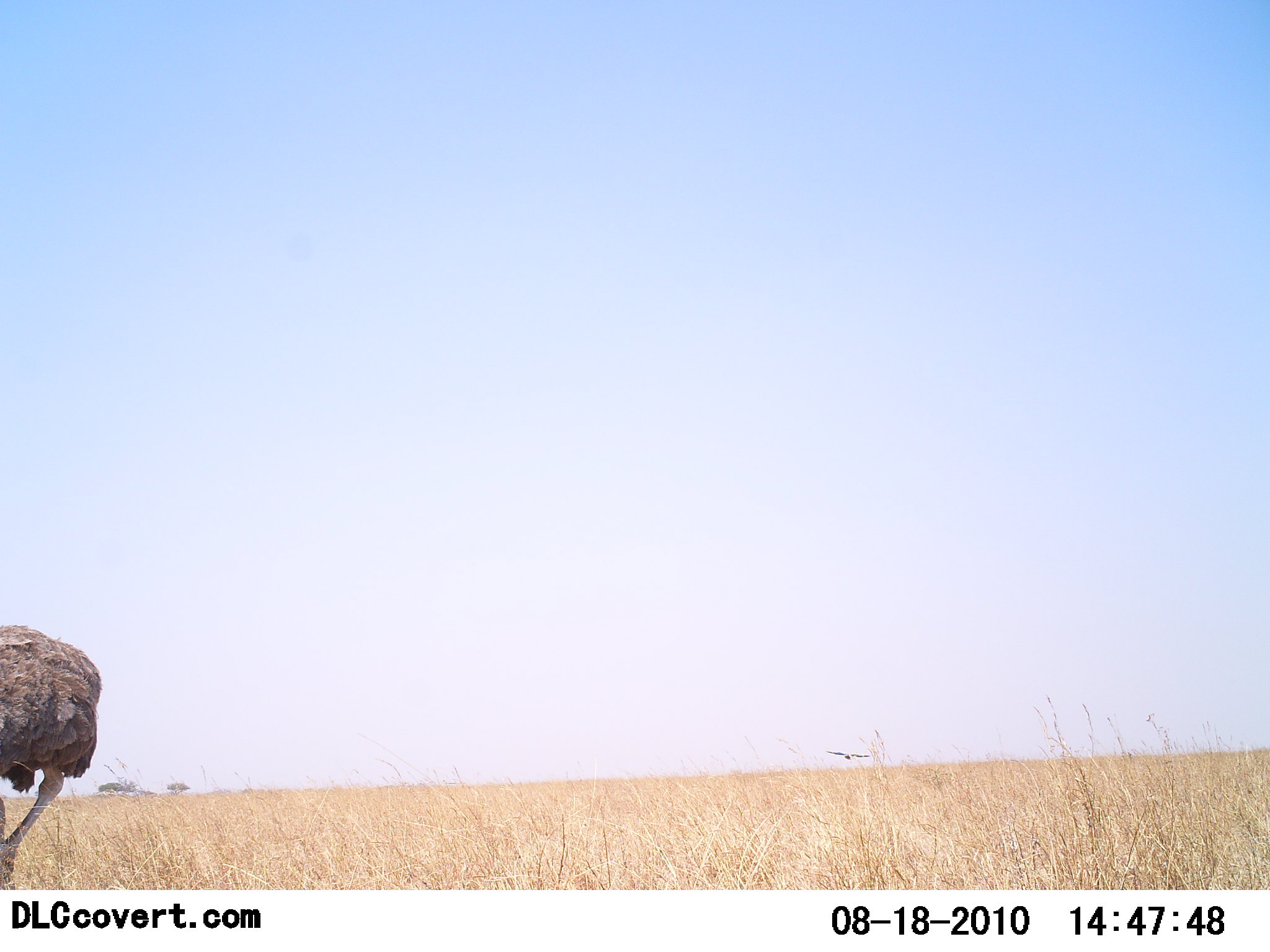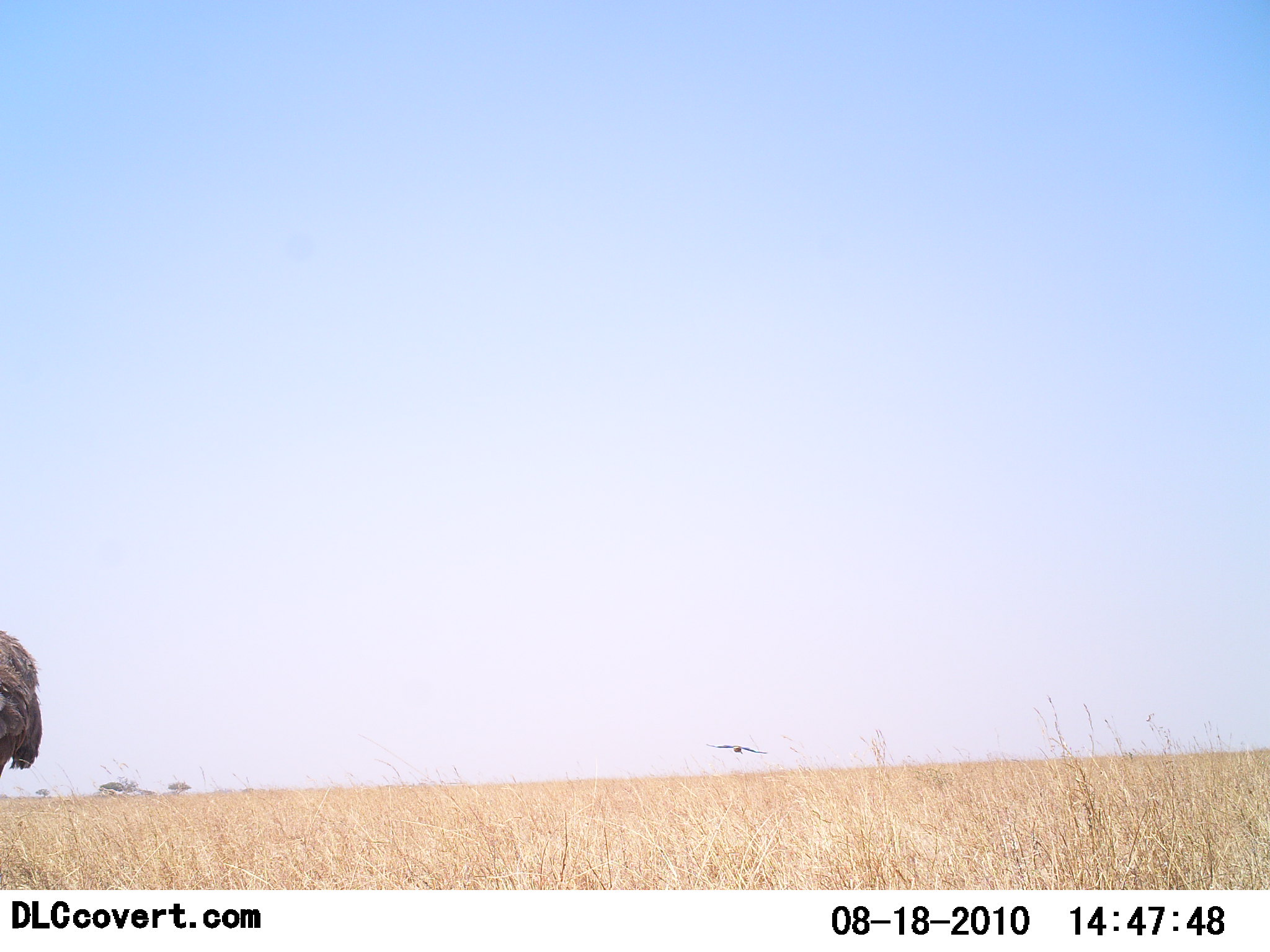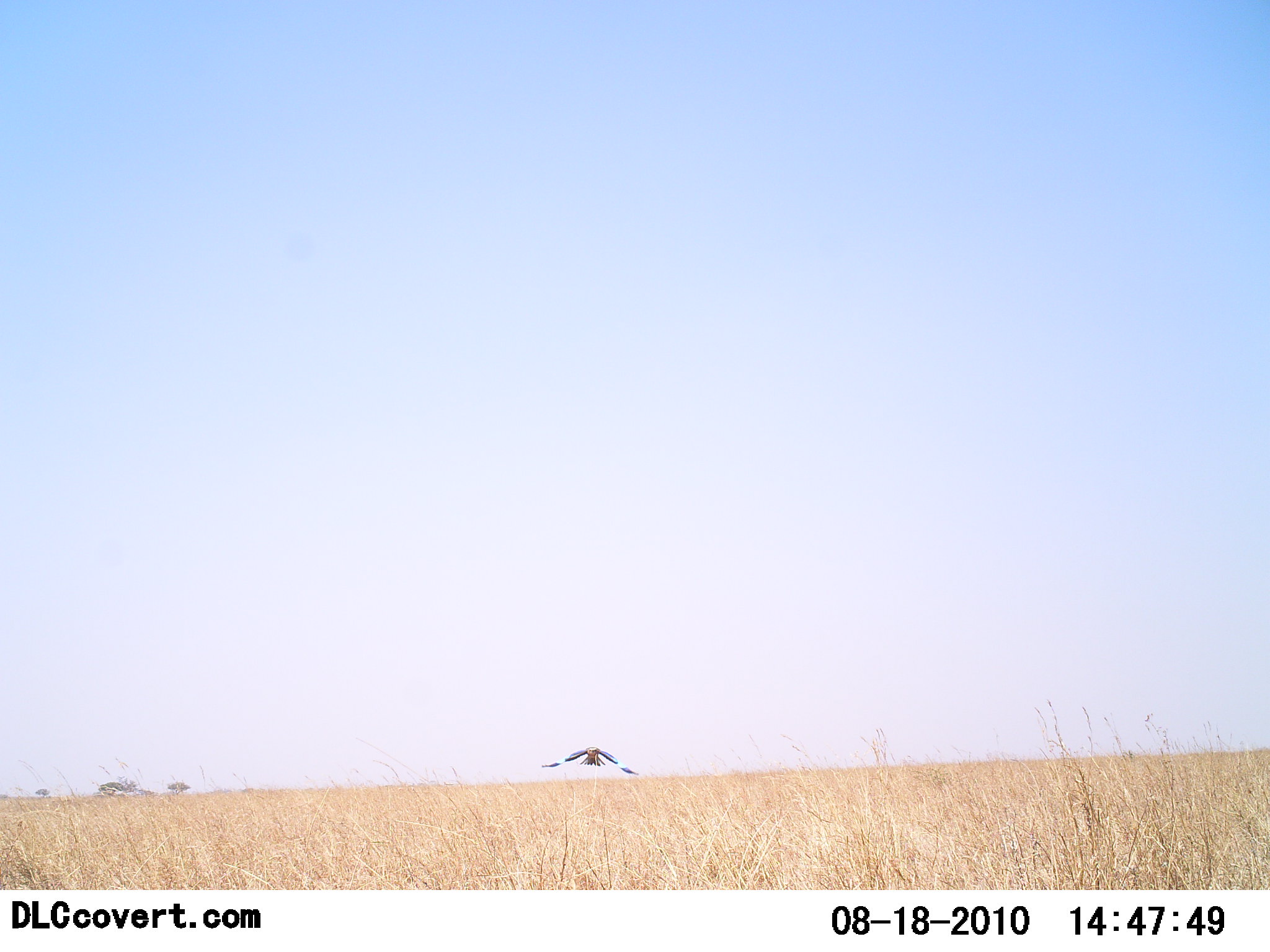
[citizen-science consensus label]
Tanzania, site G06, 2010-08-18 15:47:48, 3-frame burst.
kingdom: Animalia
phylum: Chordata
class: Aves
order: Struthioniformes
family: Struthionidae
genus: Struthio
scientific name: Struthio camelus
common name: ostrich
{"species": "ostrich (Struthio camelus)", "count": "1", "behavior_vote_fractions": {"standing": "19%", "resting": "0%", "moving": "81%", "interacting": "0%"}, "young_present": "0%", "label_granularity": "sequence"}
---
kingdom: Animalia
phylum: Chordata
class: Aves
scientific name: Aves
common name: bird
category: otherbird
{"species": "otherbird (bird) (Aves)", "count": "1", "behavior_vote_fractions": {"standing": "0%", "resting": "0%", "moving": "100%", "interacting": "7%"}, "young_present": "0%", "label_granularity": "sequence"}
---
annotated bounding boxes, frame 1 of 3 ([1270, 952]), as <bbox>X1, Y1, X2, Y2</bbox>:
animal: <bbox>0, 625, 103, 890</bbox>; <bbox>0, 625, 101, 880</bbox>; <bbox>825, 748, 871, 760</bbox>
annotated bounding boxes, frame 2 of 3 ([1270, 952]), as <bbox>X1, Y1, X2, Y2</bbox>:
animal: <bbox>0, 629, 43, 780</bbox>; <bbox>0, 630, 43, 780</bbox>; <bbox>706, 744, 768, 754</bbox>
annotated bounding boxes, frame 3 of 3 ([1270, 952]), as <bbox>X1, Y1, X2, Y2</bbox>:
animal: <bbox>541, 747, 639, 776</bbox>